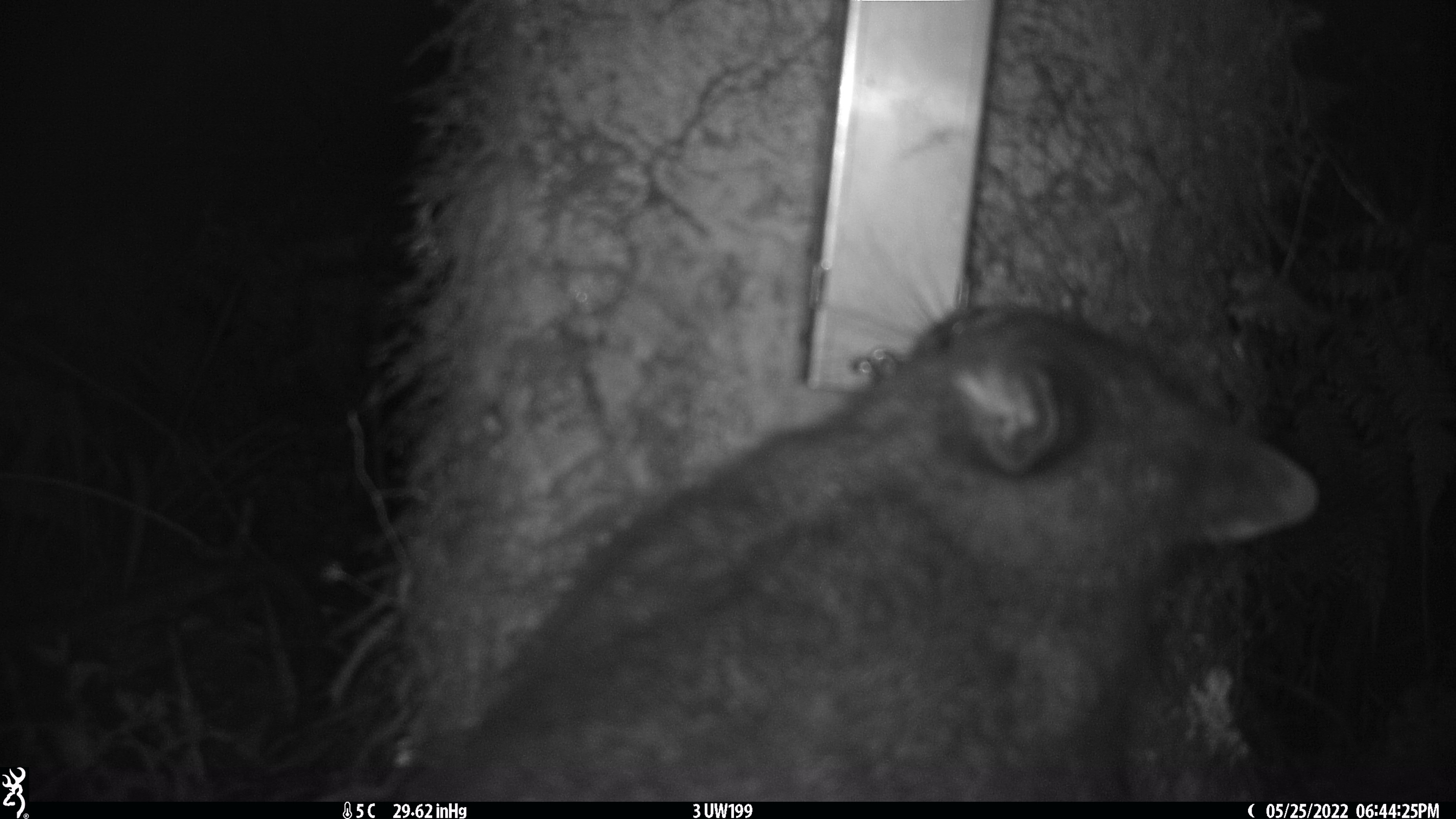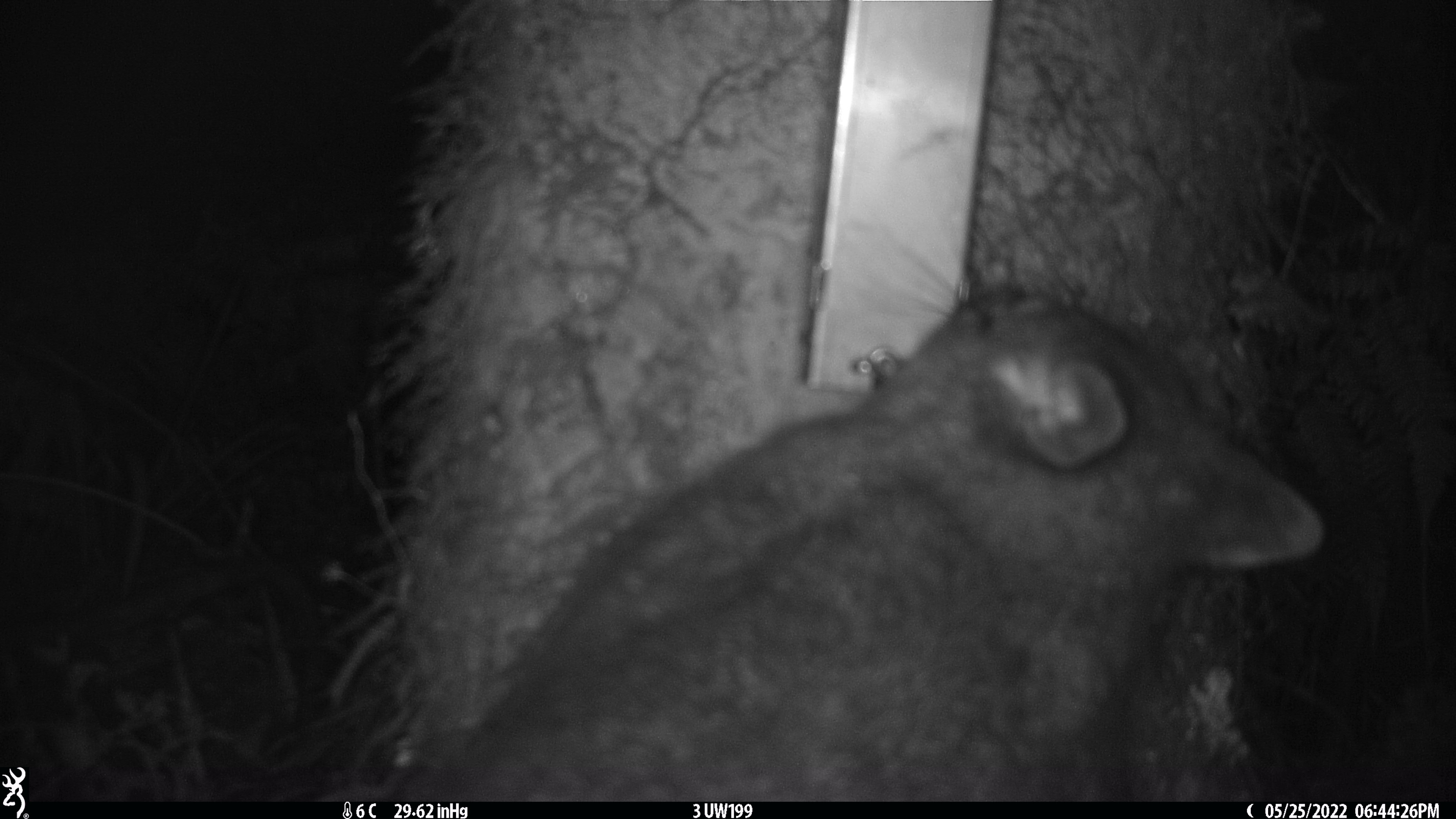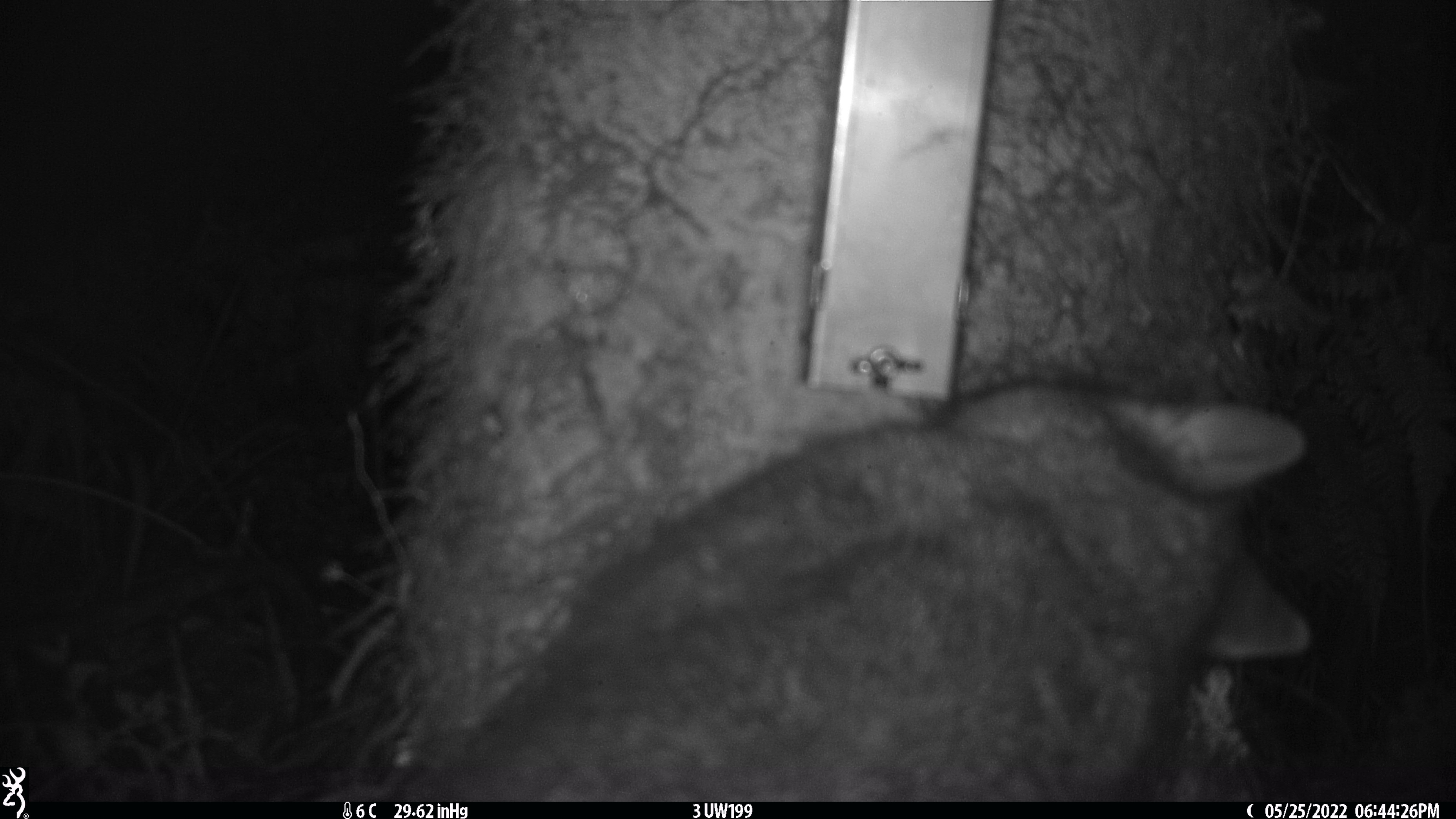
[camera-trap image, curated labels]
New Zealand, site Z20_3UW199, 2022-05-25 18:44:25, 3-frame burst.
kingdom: Animalia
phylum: Chordata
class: Mammalia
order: Diprotodontia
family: Phalangeridae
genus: Trichosurus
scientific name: Trichosurus vulpecula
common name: common brushtail possum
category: possum